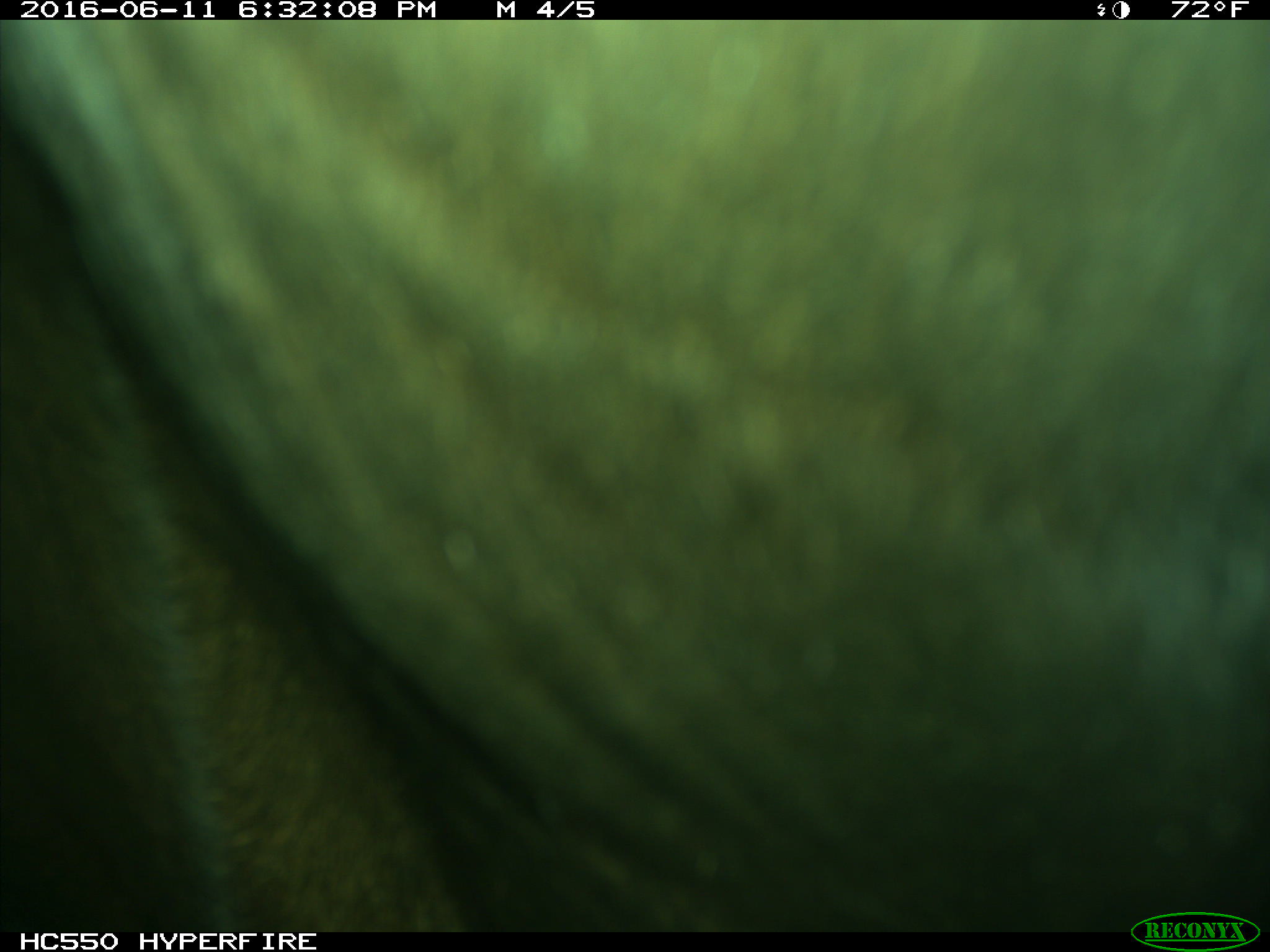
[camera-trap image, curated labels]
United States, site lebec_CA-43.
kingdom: Animalia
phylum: Chordata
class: Mammalia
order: Artiodactyla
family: Bovidae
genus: Bos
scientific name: Bos taurus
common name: domestic cow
Bos taurus (domestic cow).